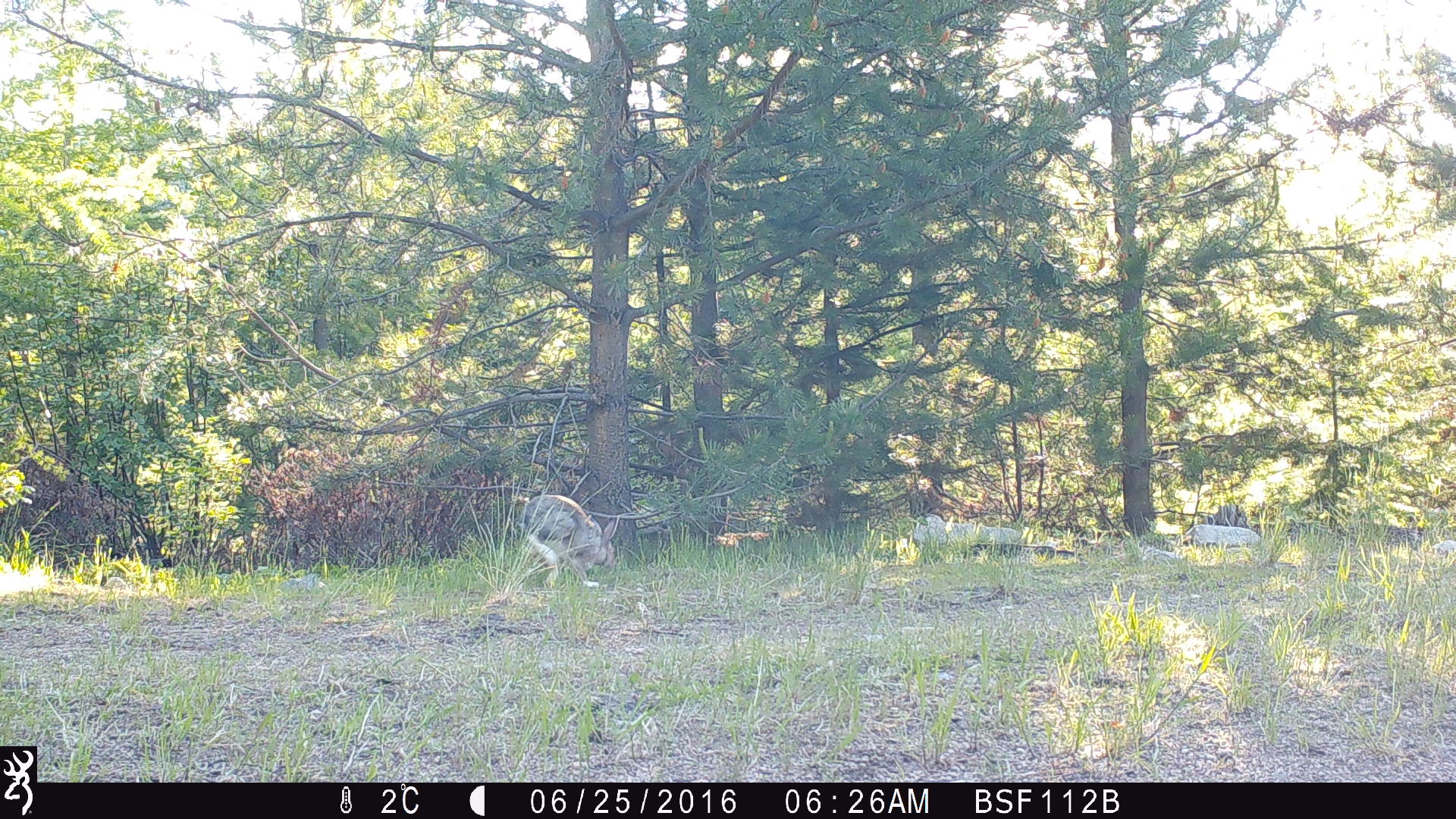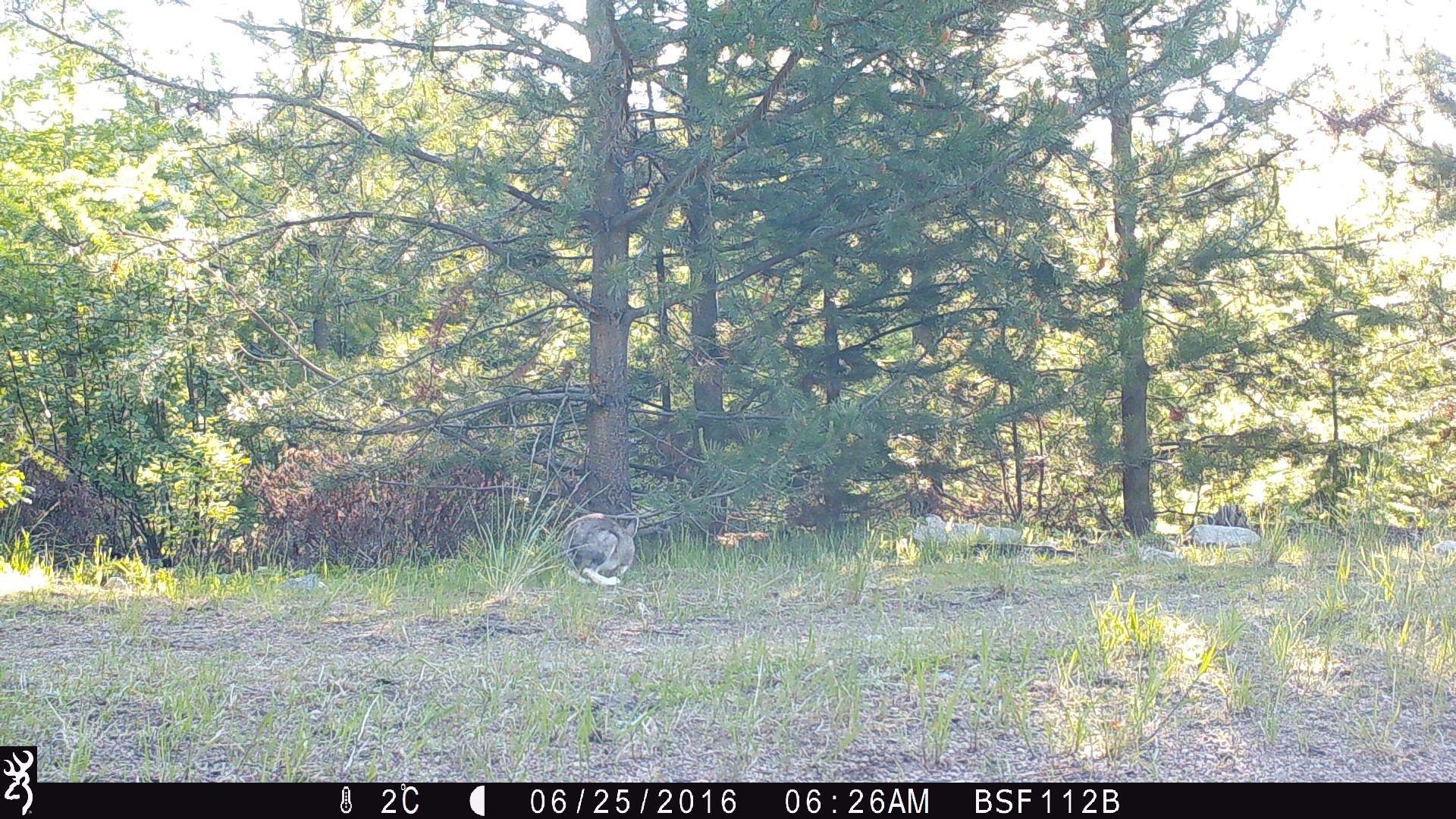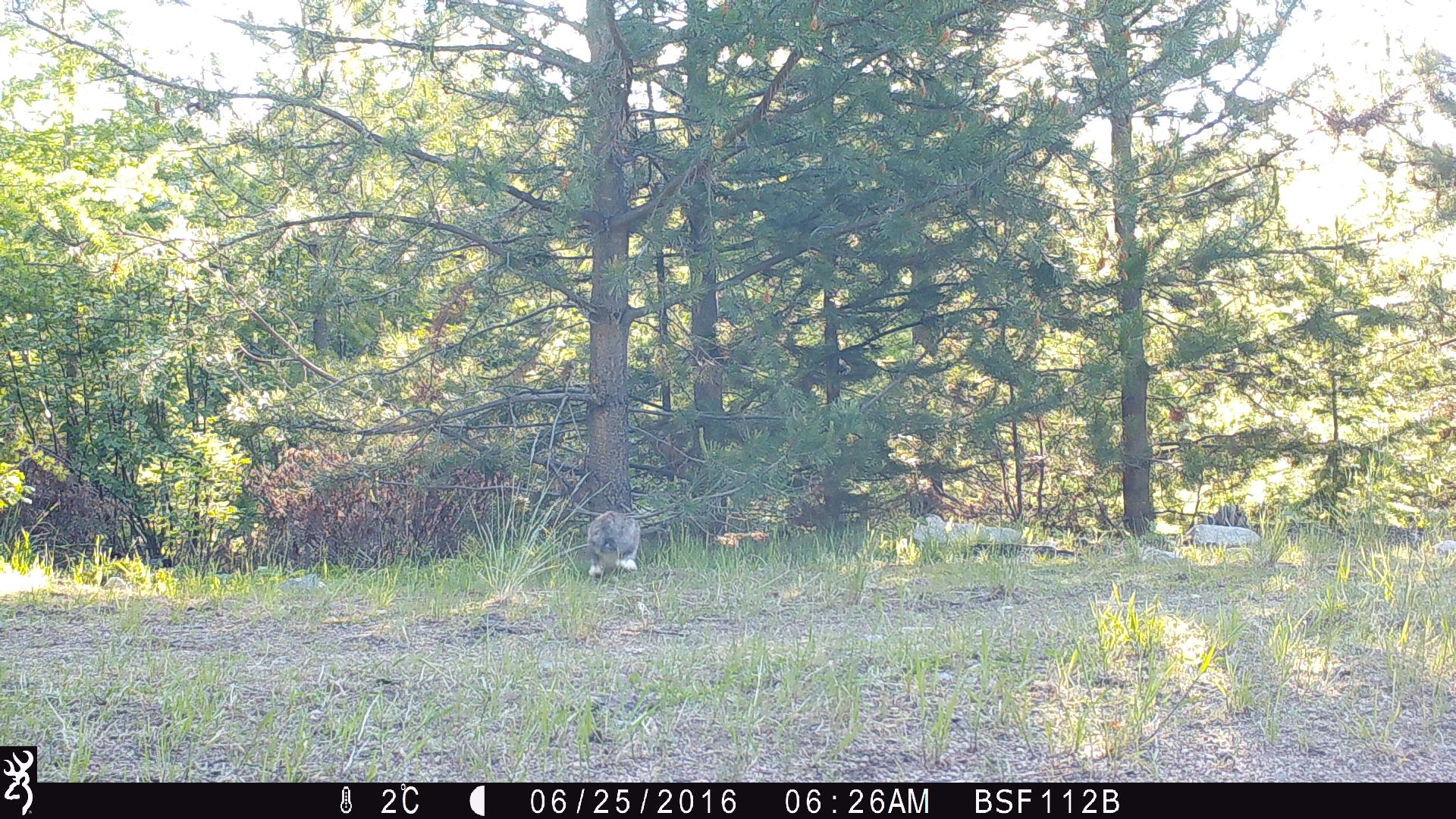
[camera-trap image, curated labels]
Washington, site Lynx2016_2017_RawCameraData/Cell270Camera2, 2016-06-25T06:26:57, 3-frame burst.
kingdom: Animalia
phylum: Chordata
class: Mammalia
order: Lagomorpha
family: Leporidae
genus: Lepus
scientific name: Lepus americanus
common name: snowshoe hare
Lepus americanus (snowshoe hare). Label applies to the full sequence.